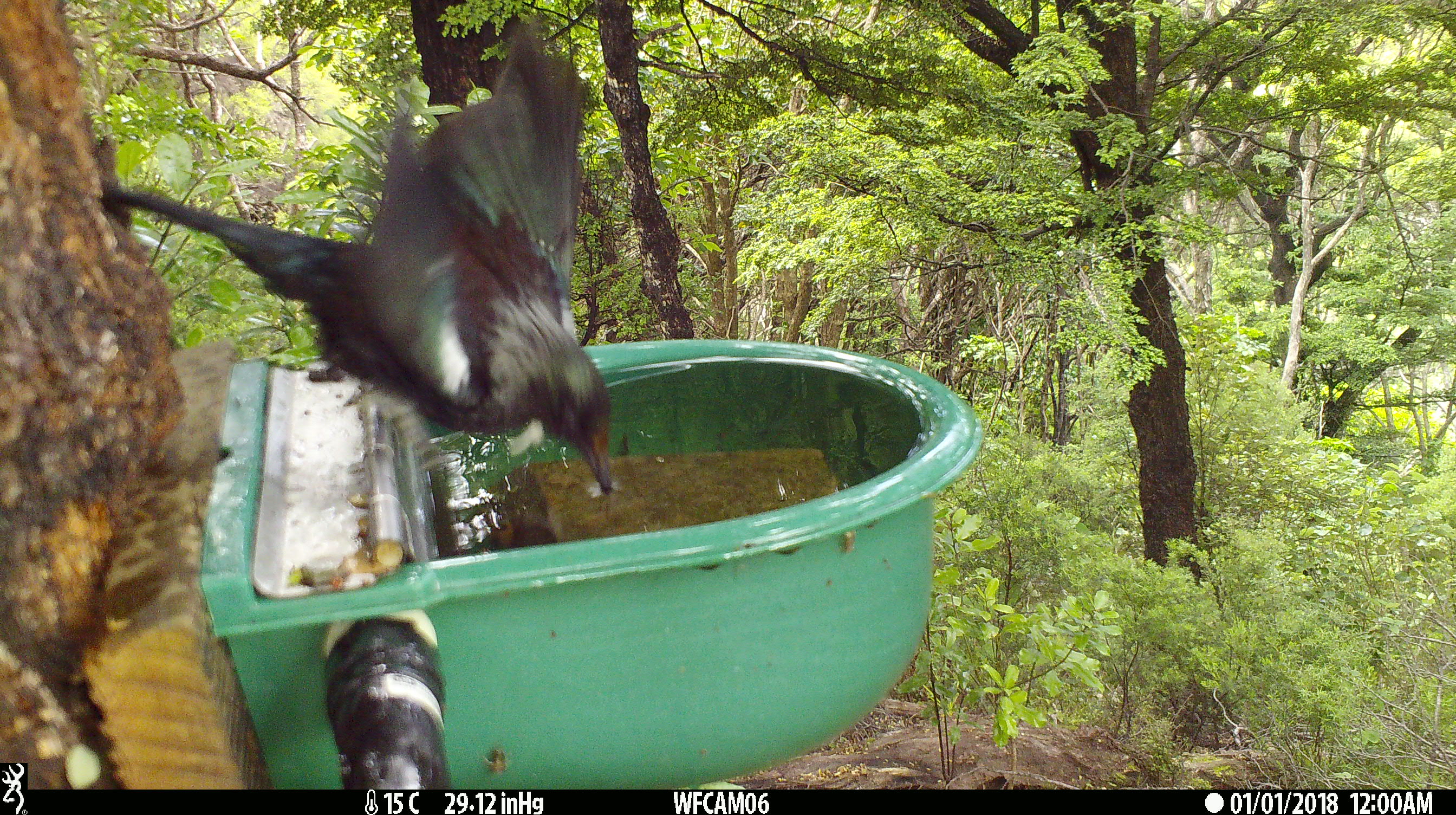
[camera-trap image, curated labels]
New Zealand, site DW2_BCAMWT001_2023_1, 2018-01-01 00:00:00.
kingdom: Animalia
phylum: Chordata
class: Aves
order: Passeriformes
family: Meliphagidae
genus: Prosthemadera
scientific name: Prosthemadera novaeseelandiae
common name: tui